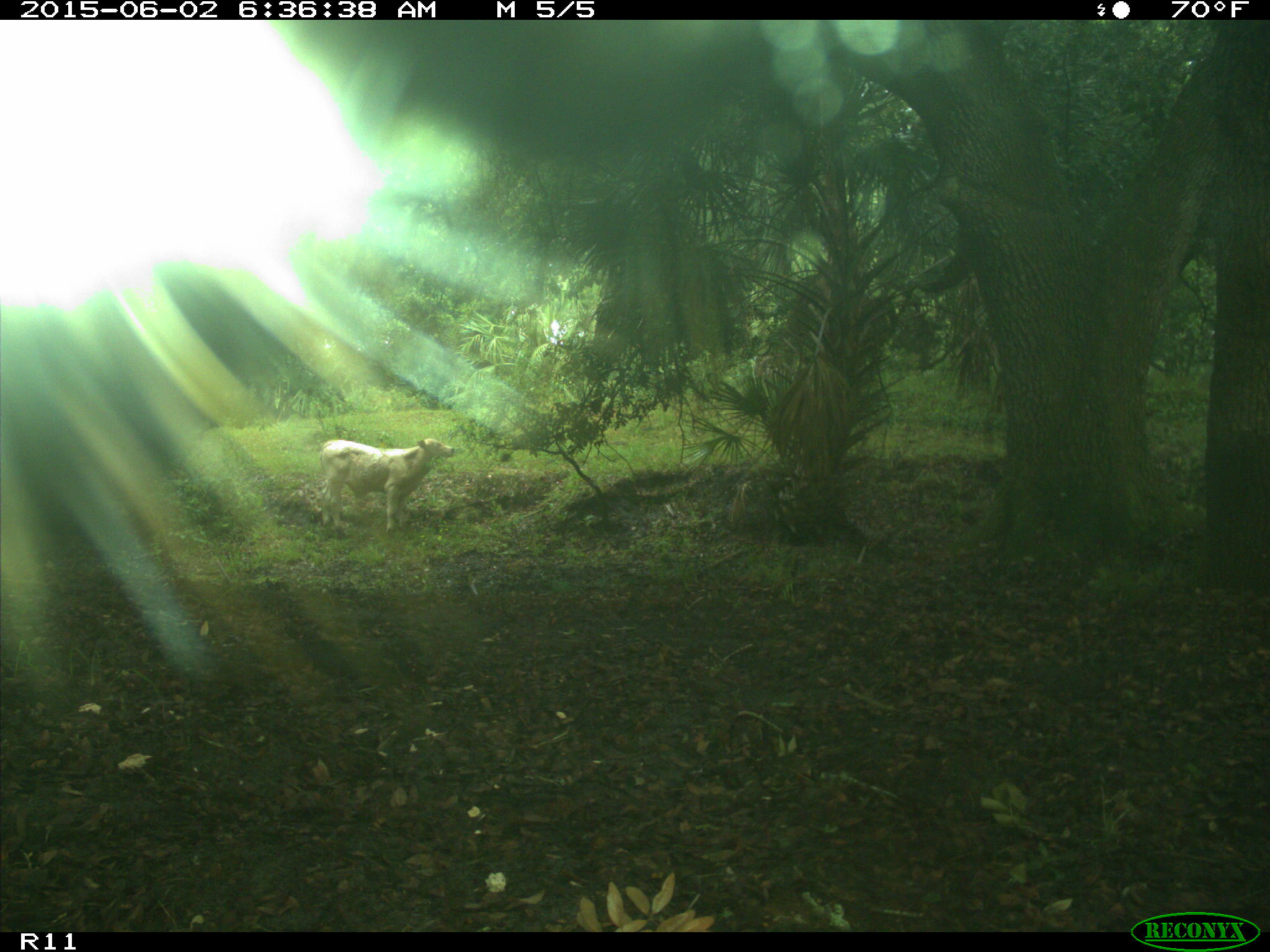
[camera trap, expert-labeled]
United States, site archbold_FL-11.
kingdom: Animalia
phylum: Chordata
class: Mammalia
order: Artiodactyla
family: Bovidae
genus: Bos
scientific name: Bos taurus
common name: domestic cow